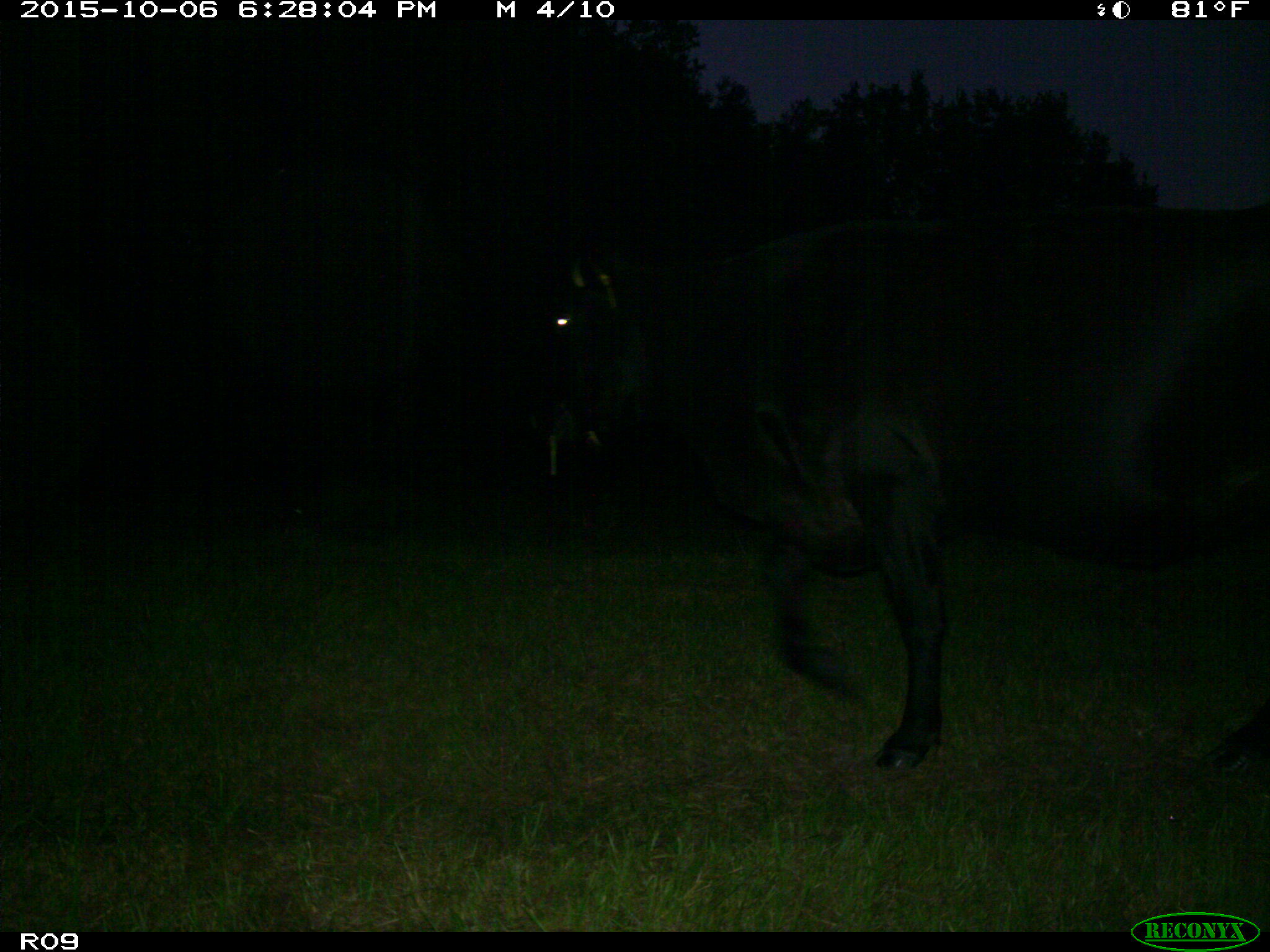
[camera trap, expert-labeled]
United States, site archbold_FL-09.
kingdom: Animalia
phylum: Chordata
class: Mammalia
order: Artiodactyla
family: Bovidae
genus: Bos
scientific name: Bos taurus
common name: domestic cow